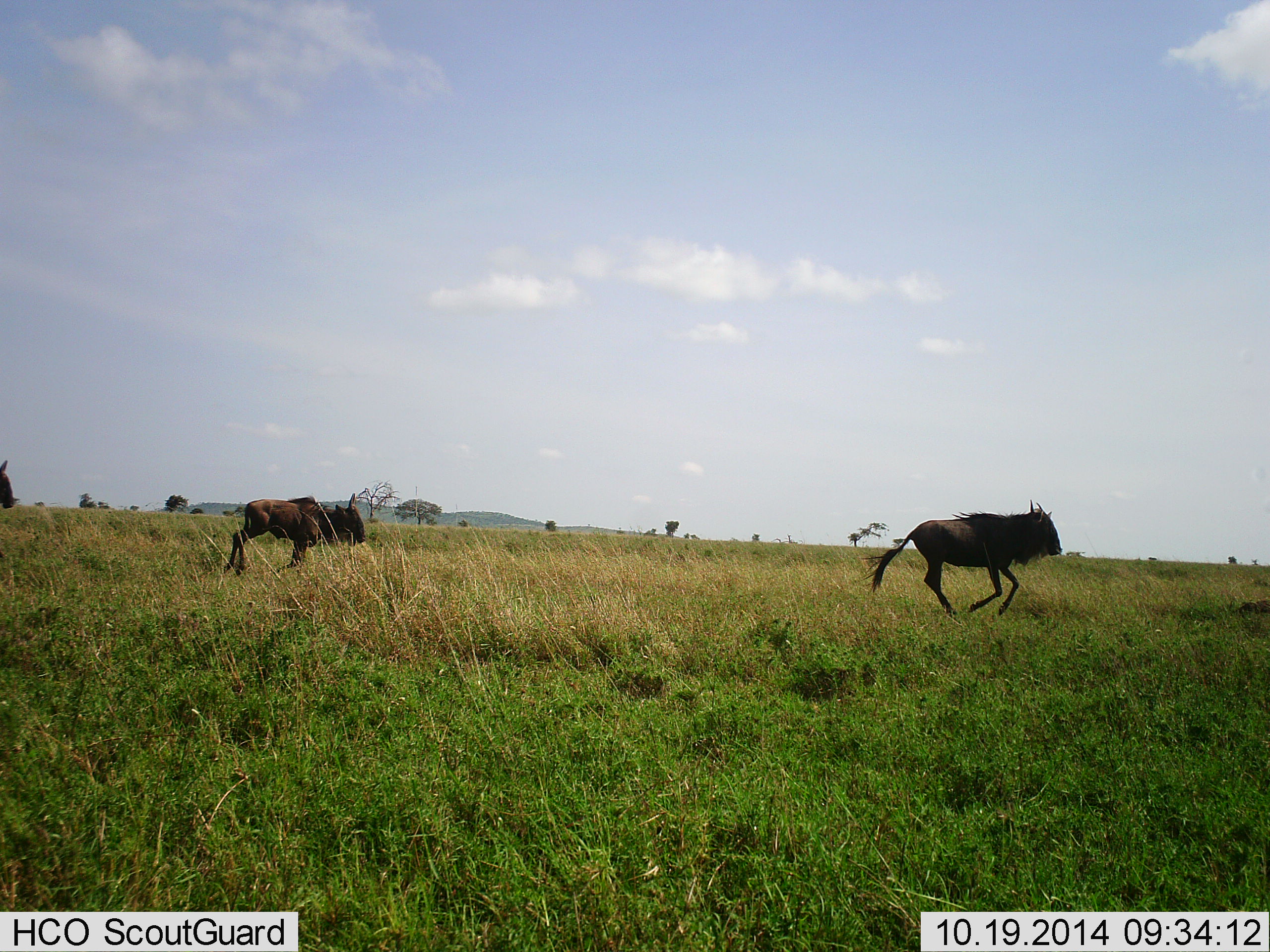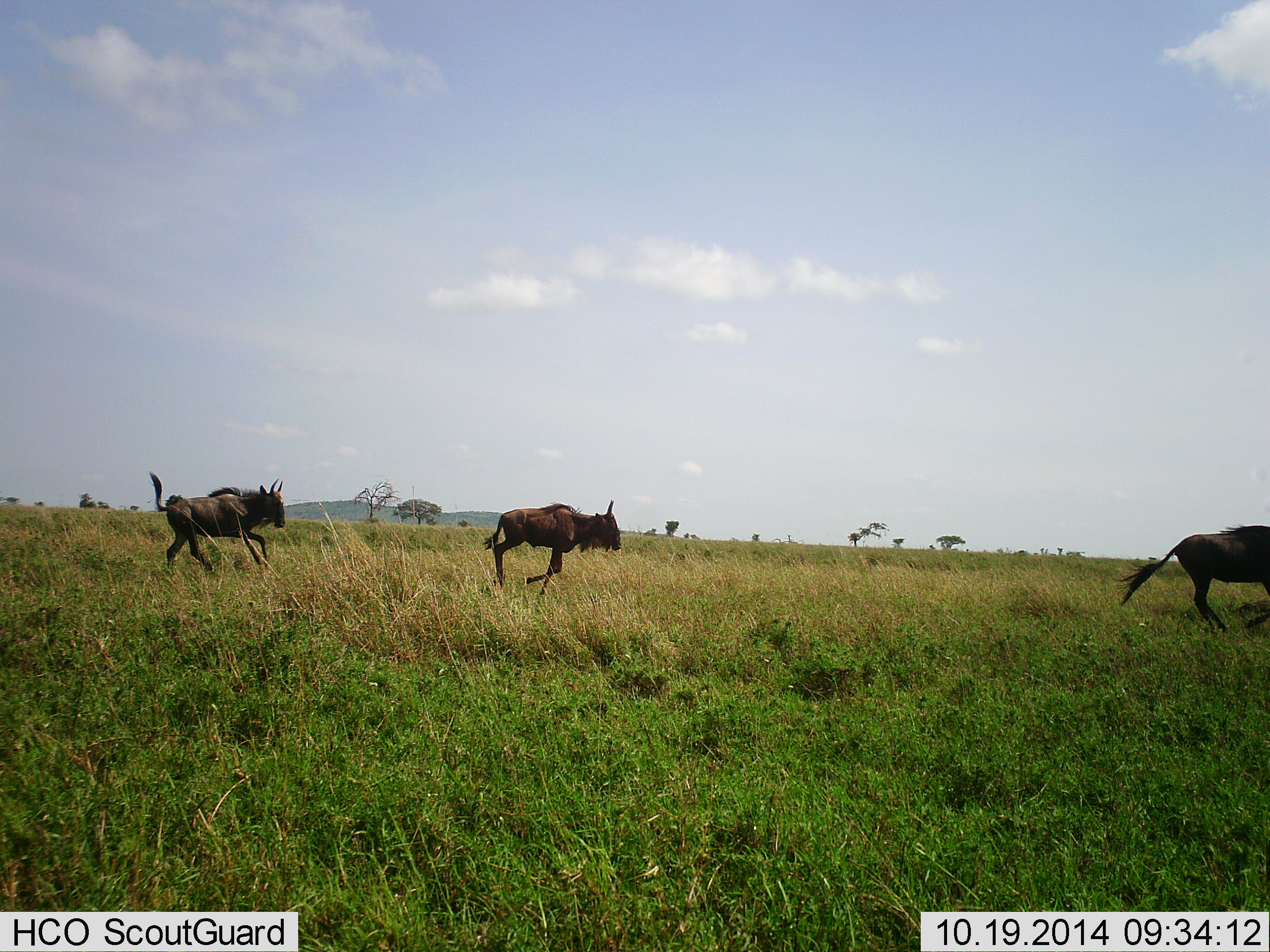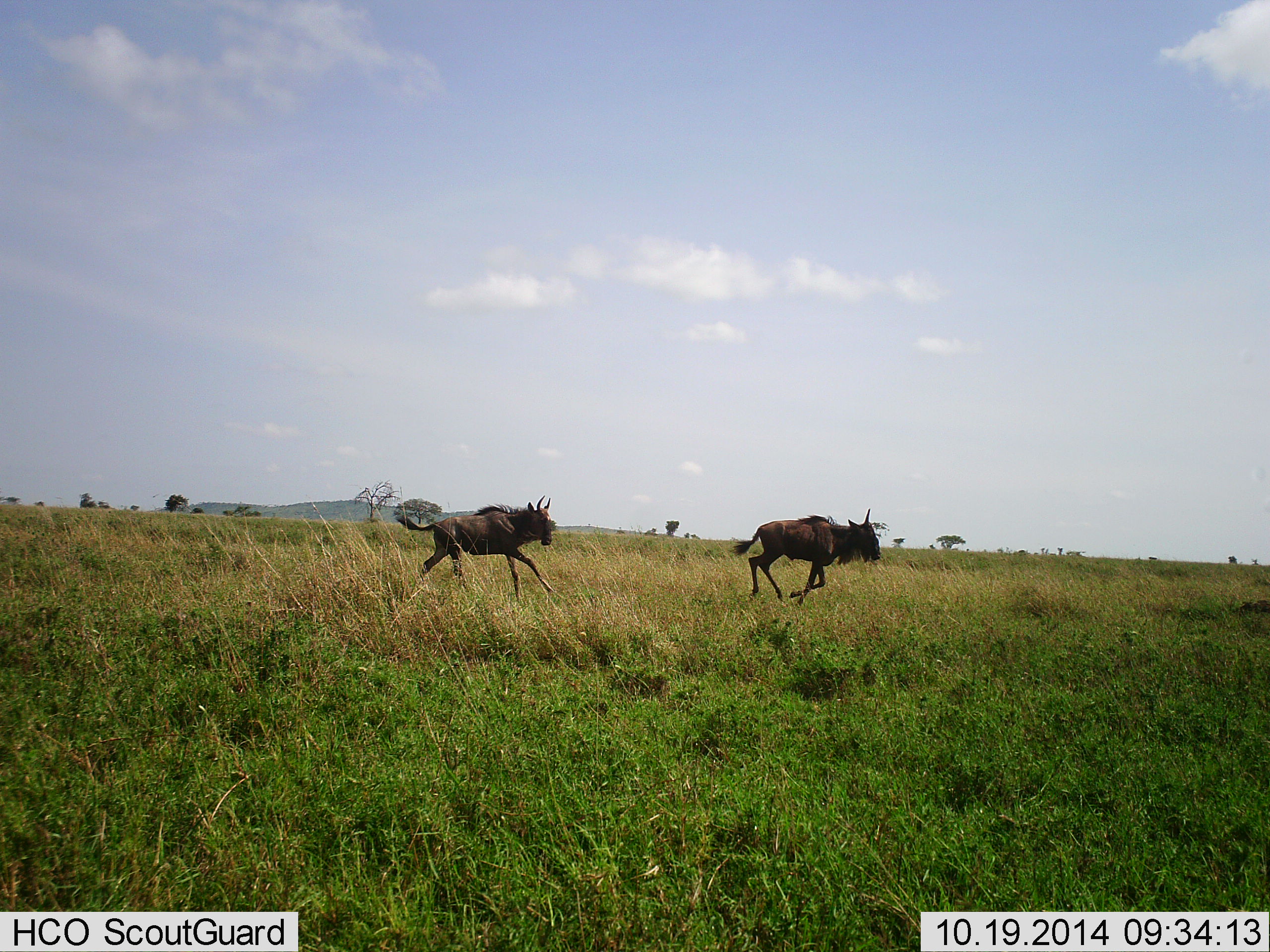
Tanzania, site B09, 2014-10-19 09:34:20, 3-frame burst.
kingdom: Animalia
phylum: Chordata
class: Mammalia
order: Artiodactyla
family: Bovidae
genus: Connochaetes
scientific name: Connochaetes taurinus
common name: blue wildebeest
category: wildebeest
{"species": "wildebeest (blue wildebeest) (Connochaetes taurinus)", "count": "3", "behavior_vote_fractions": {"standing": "0%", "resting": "0%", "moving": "100%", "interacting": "0%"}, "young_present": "0%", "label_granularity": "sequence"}